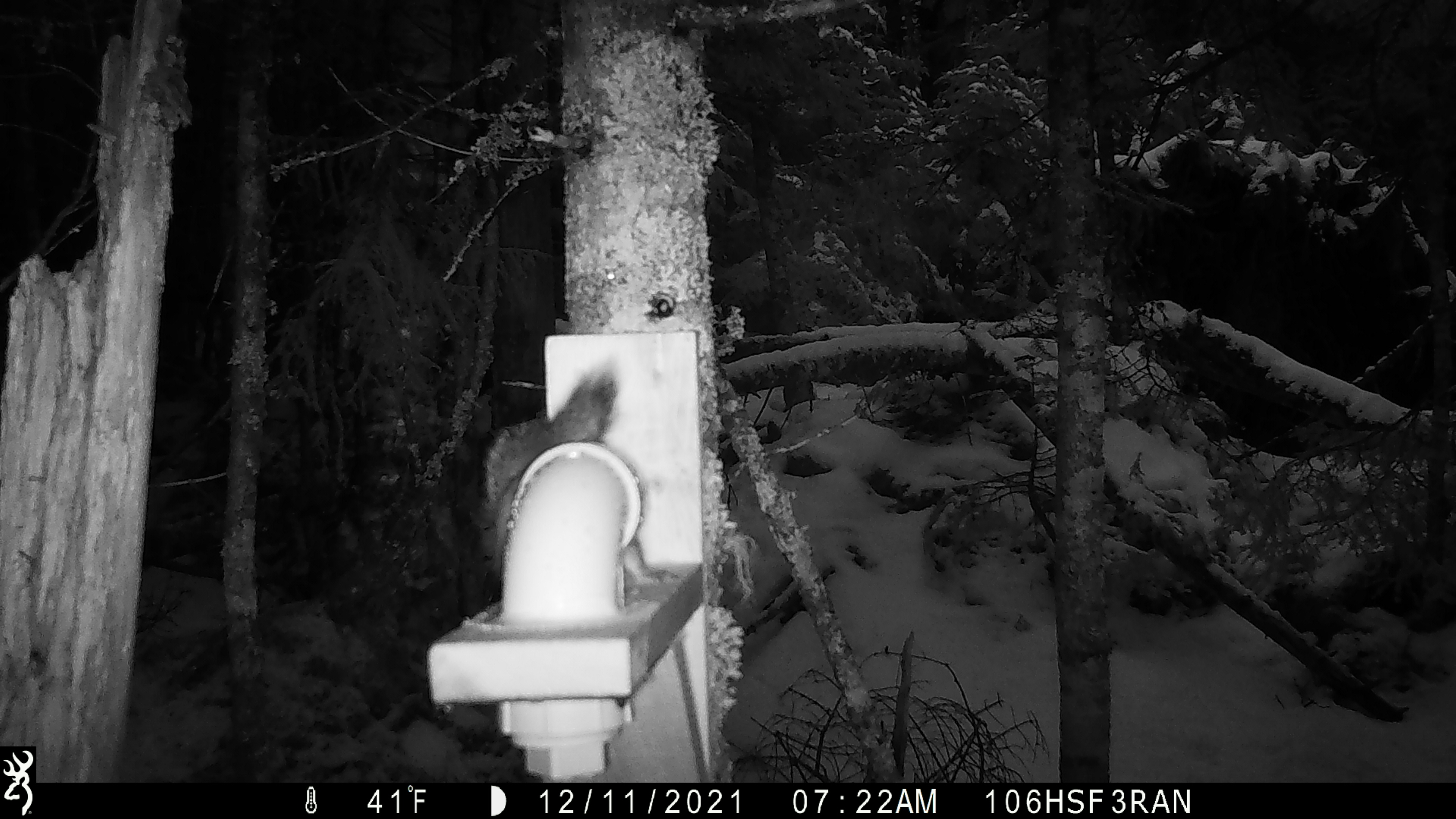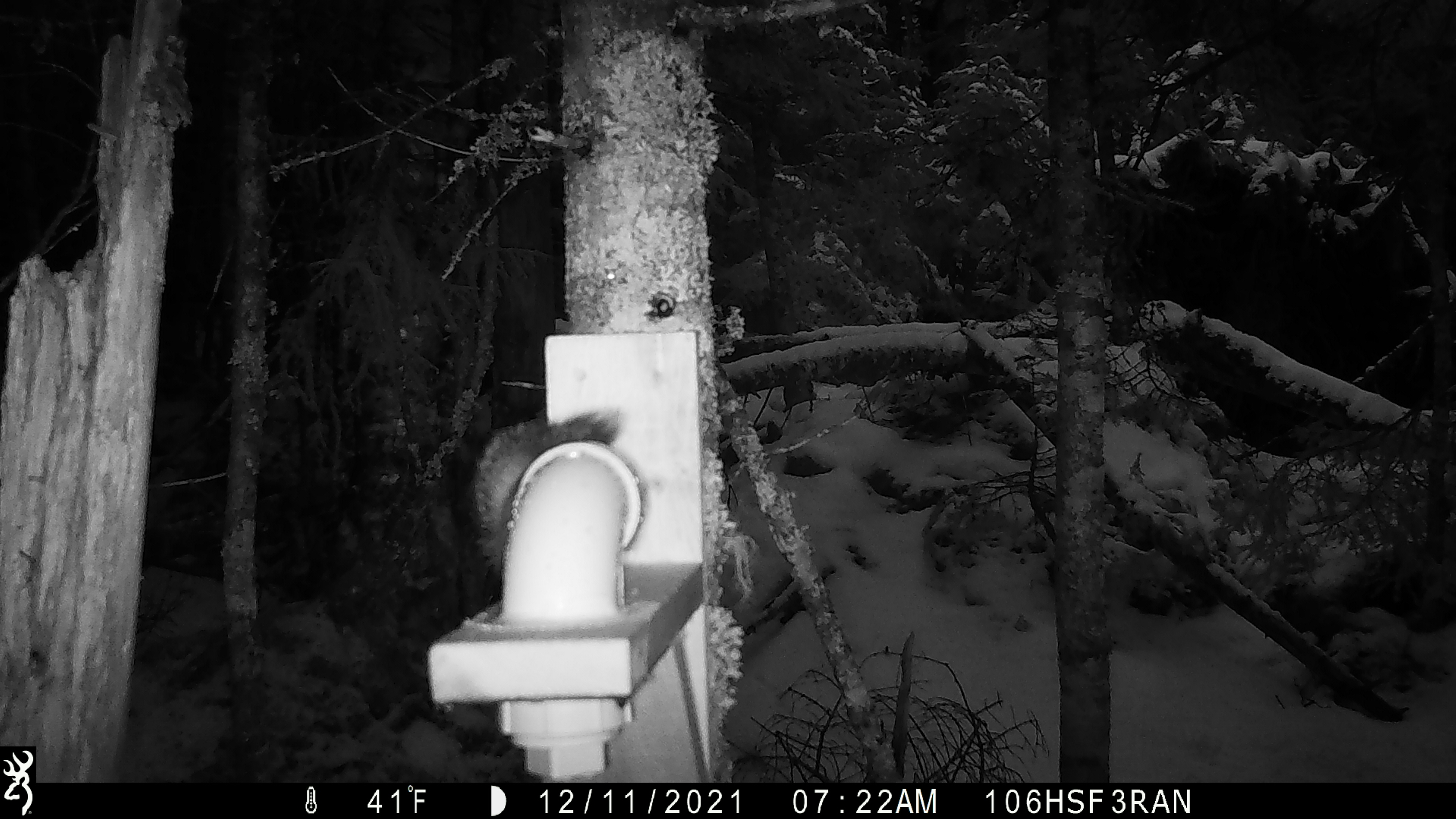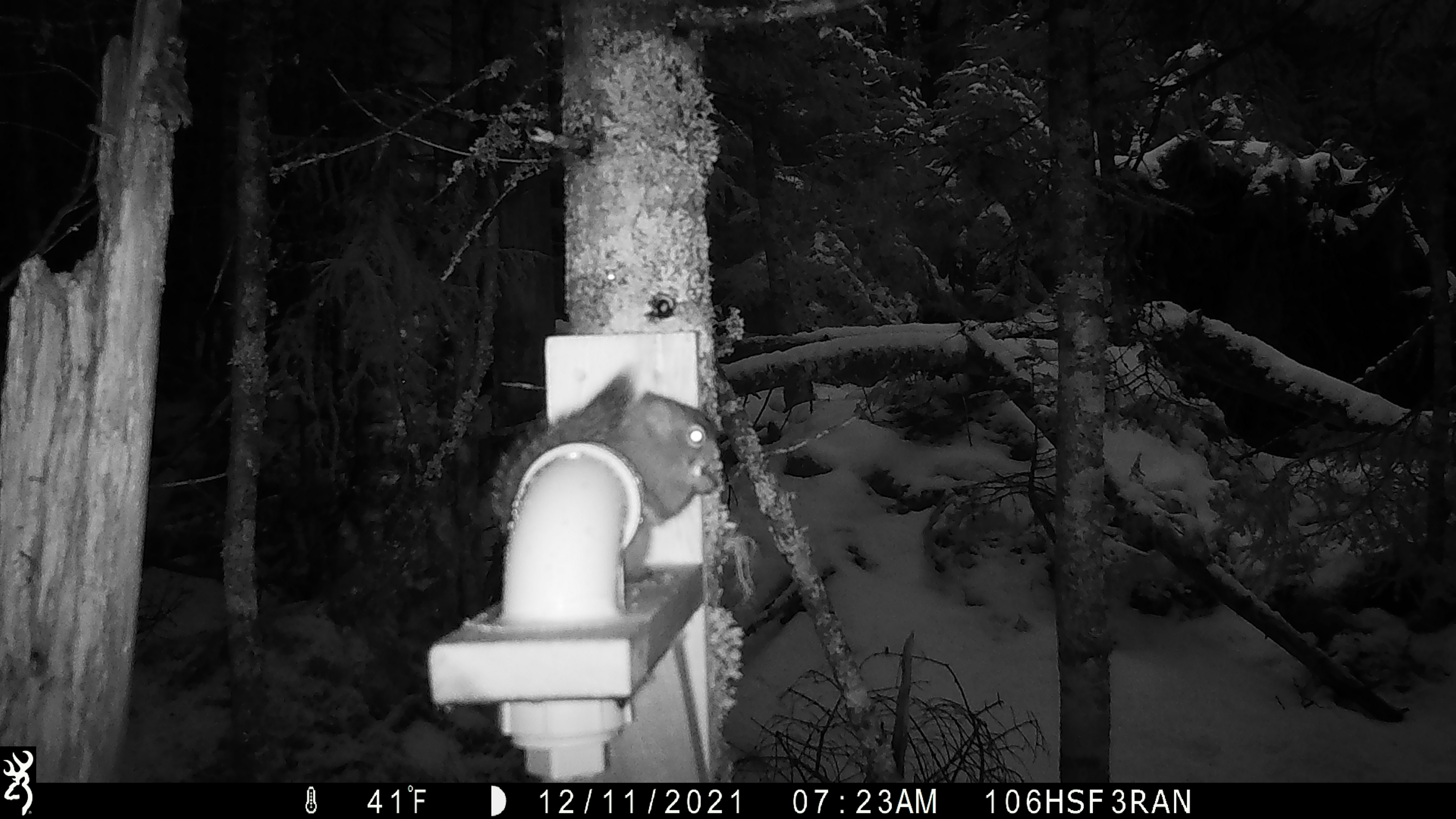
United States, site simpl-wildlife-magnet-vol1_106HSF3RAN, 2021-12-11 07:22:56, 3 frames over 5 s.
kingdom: Animalia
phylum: Chordata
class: Mammalia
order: Rodentia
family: Sciuridae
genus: Tamiasciurus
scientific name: Tamiasciurus hudsonicus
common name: red squirrel